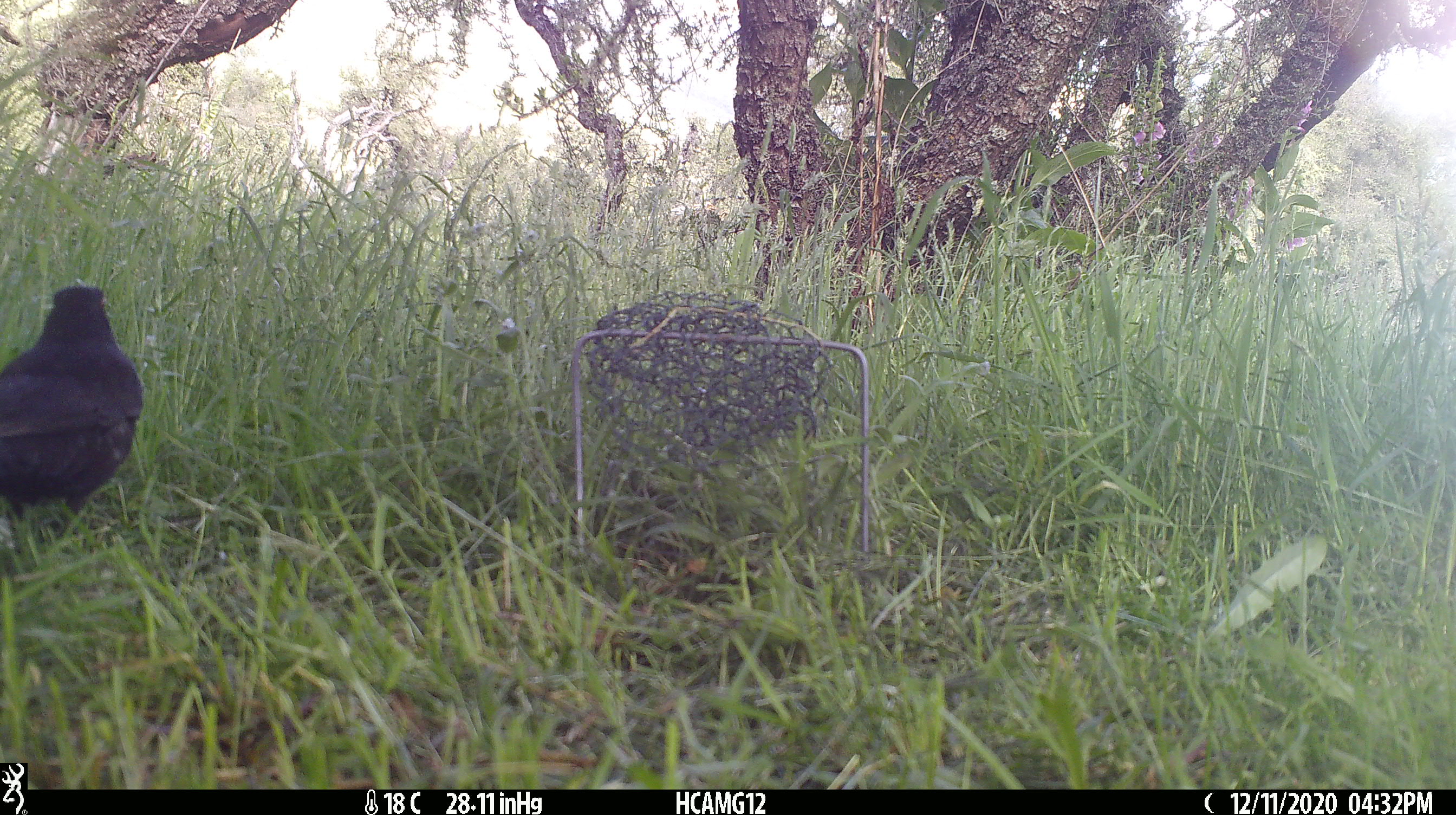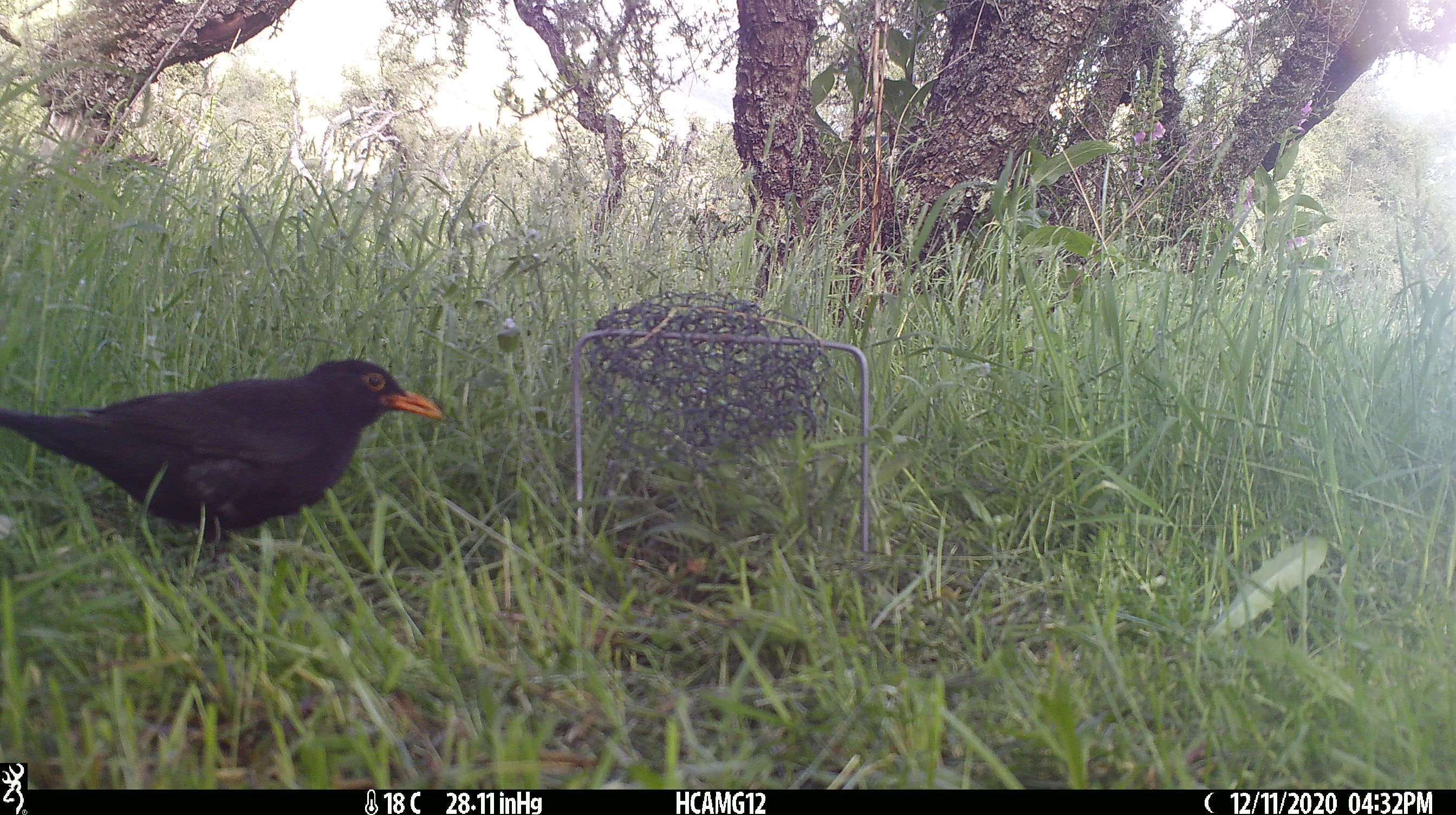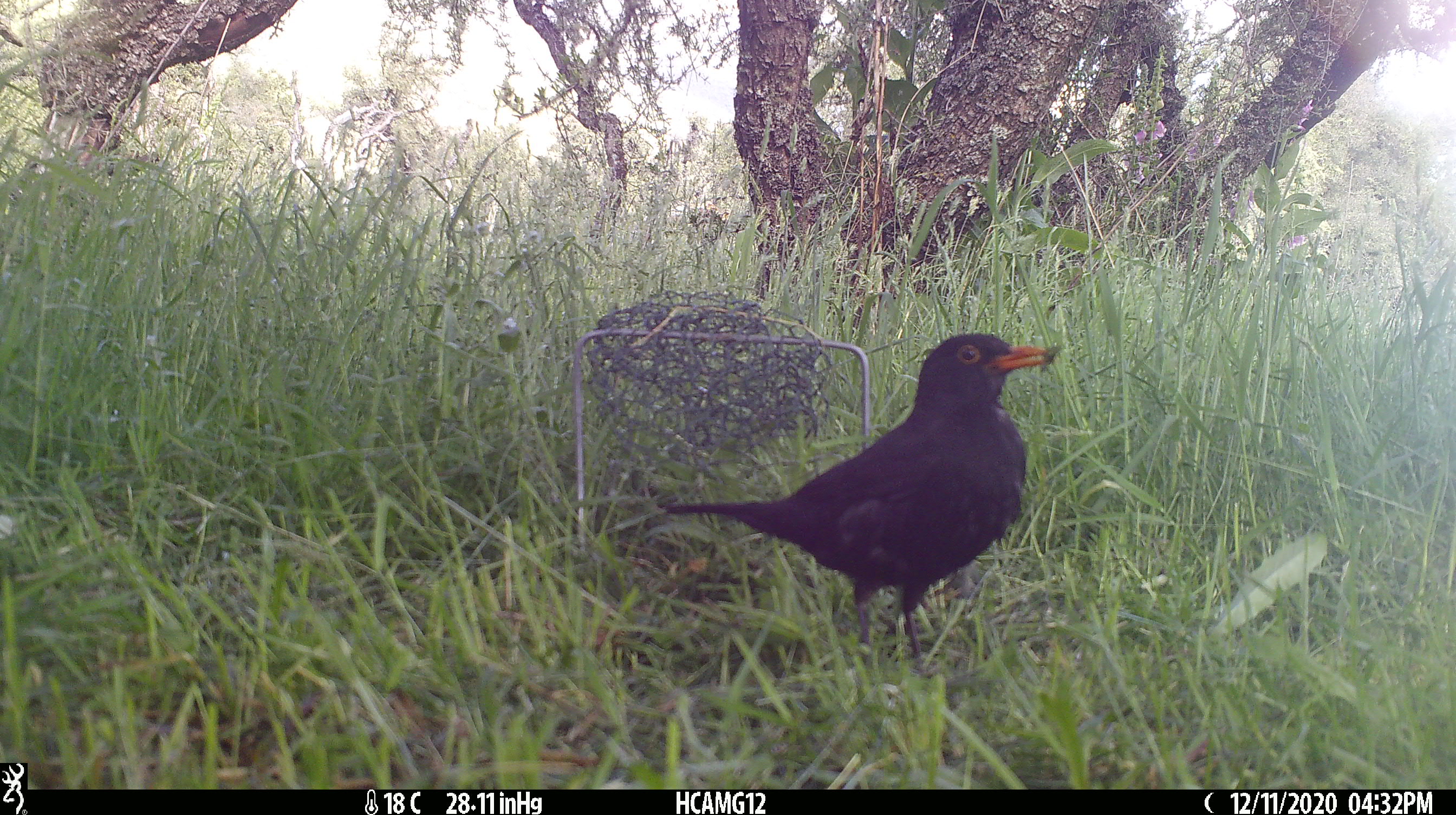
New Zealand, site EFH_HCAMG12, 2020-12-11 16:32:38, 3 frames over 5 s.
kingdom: Animalia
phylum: Chordata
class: Aves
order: Passeriformes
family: Turdidae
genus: Turdus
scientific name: Turdus merula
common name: eurasian blackbird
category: blackbird